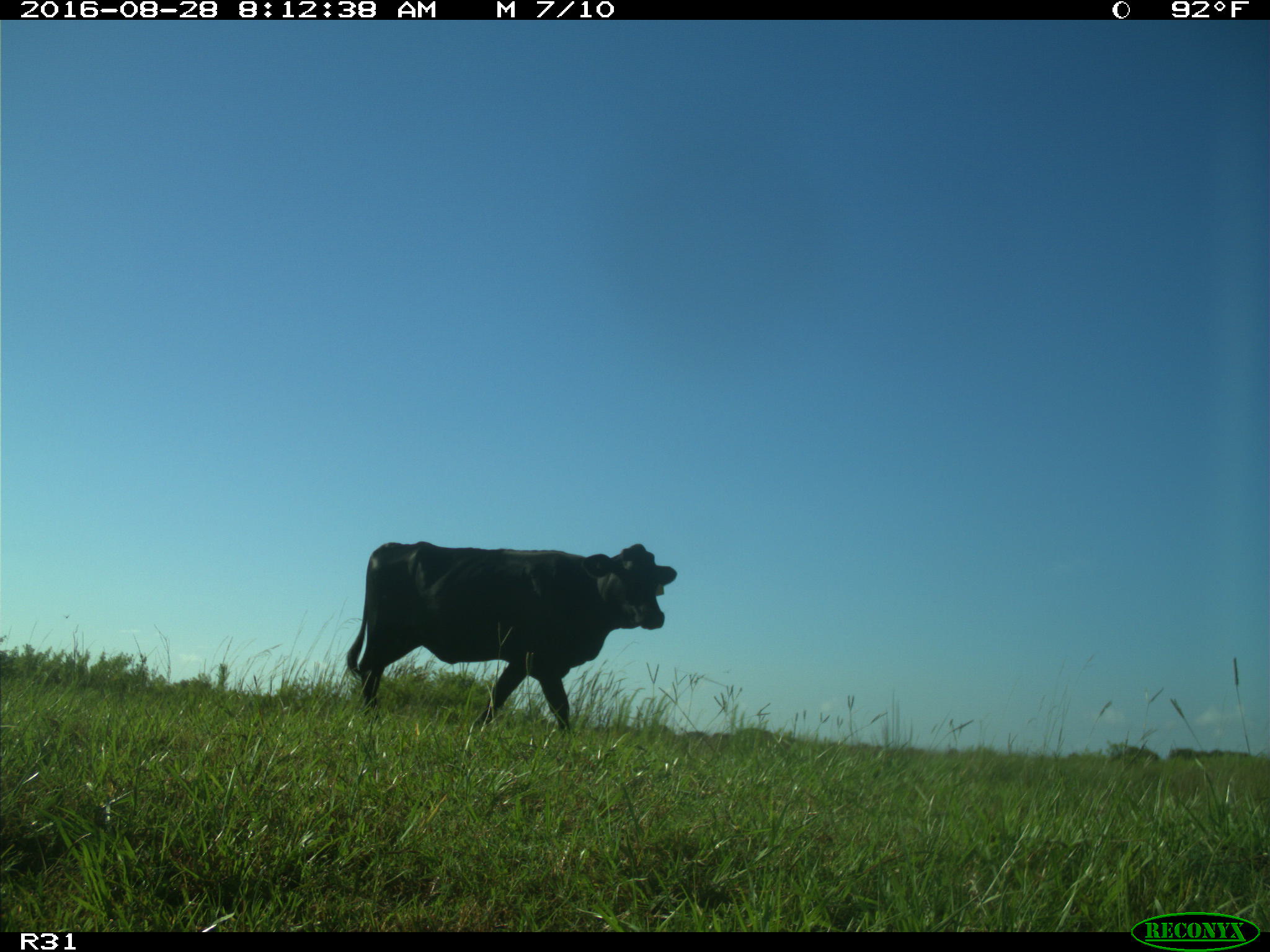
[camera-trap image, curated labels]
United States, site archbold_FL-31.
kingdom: Animalia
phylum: Chordata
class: Mammalia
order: Artiodactyla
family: Bovidae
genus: Bos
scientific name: Bos taurus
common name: domestic cow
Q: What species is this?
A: Bos taurus (domestic cow).